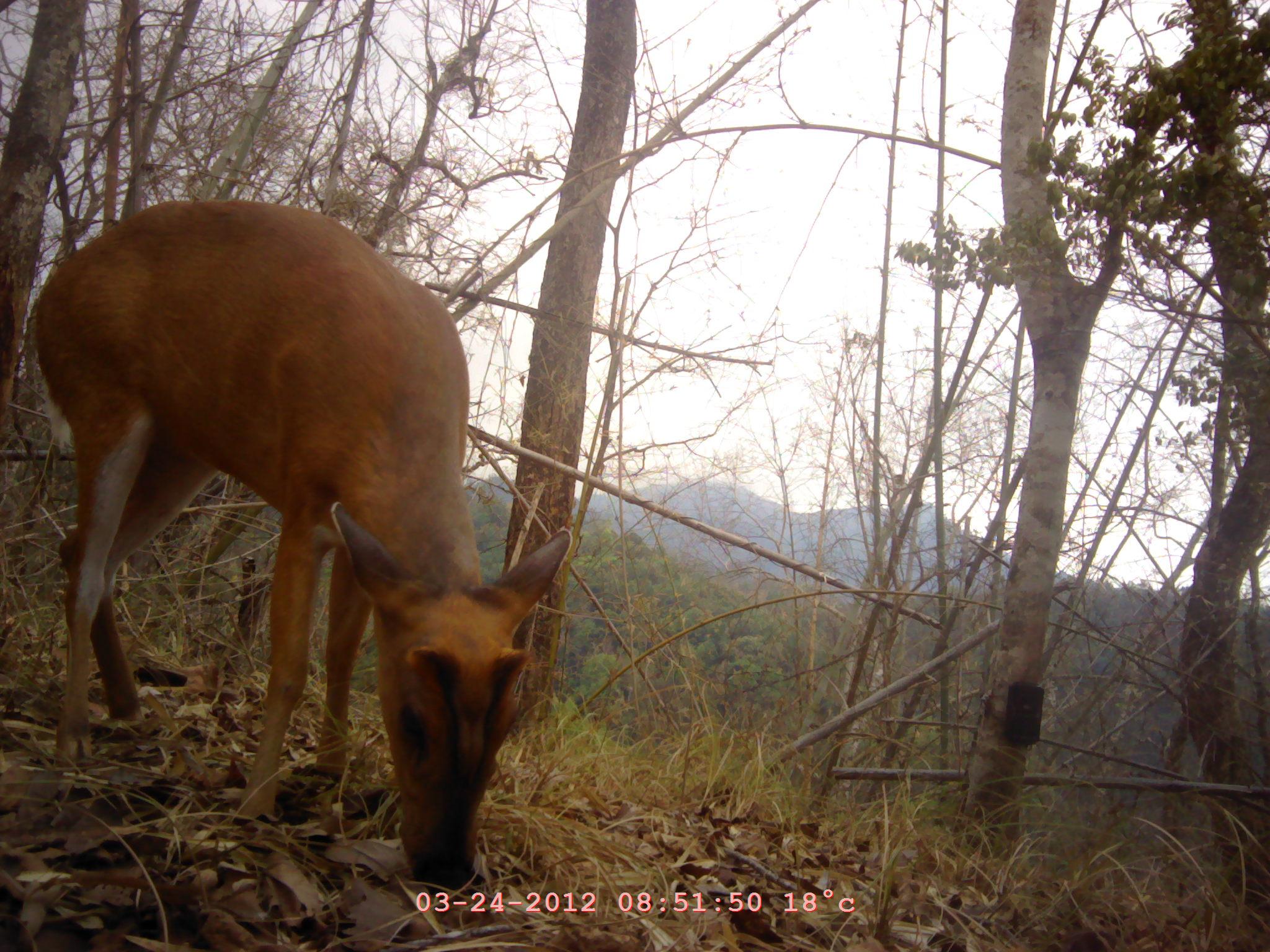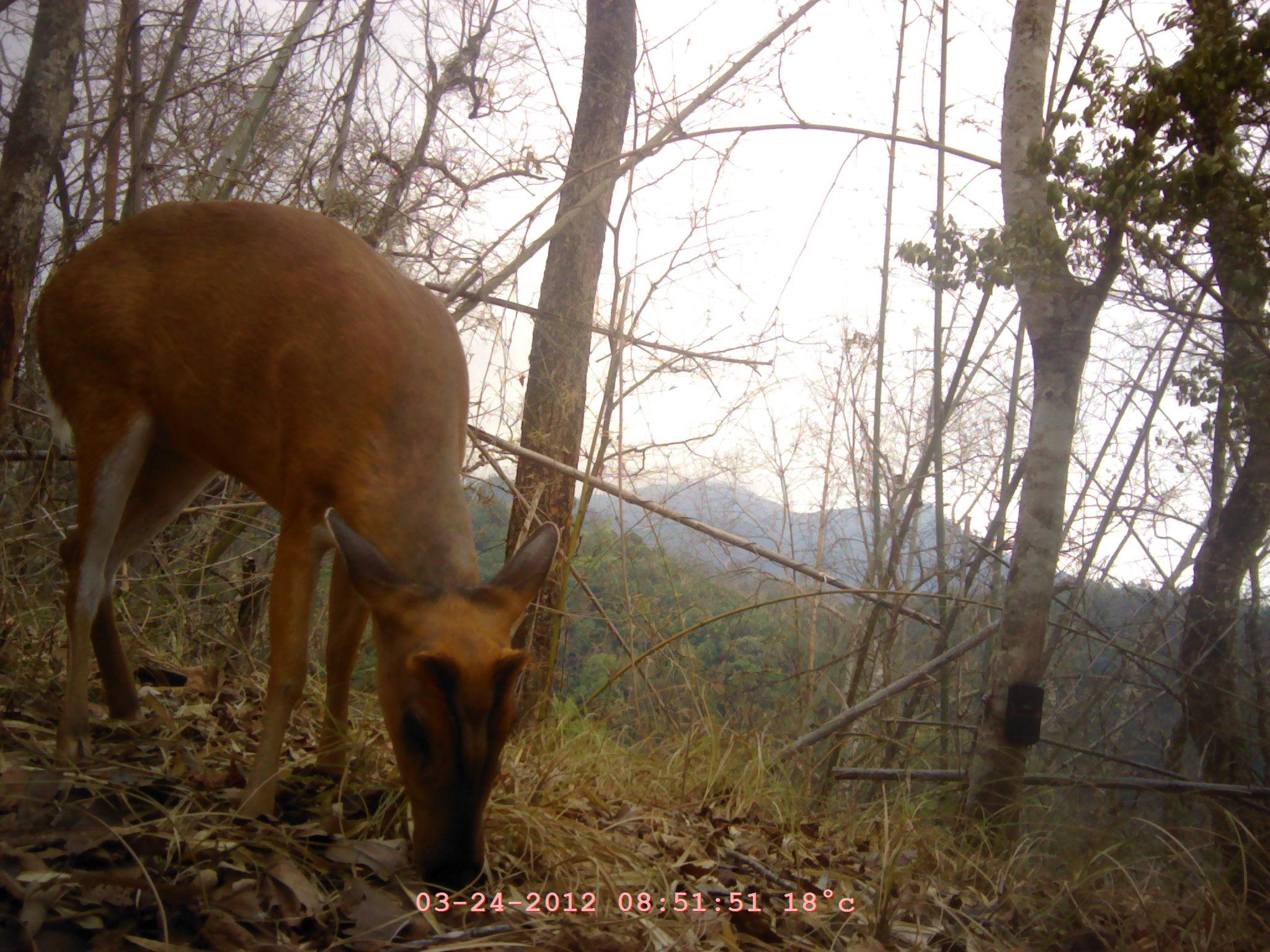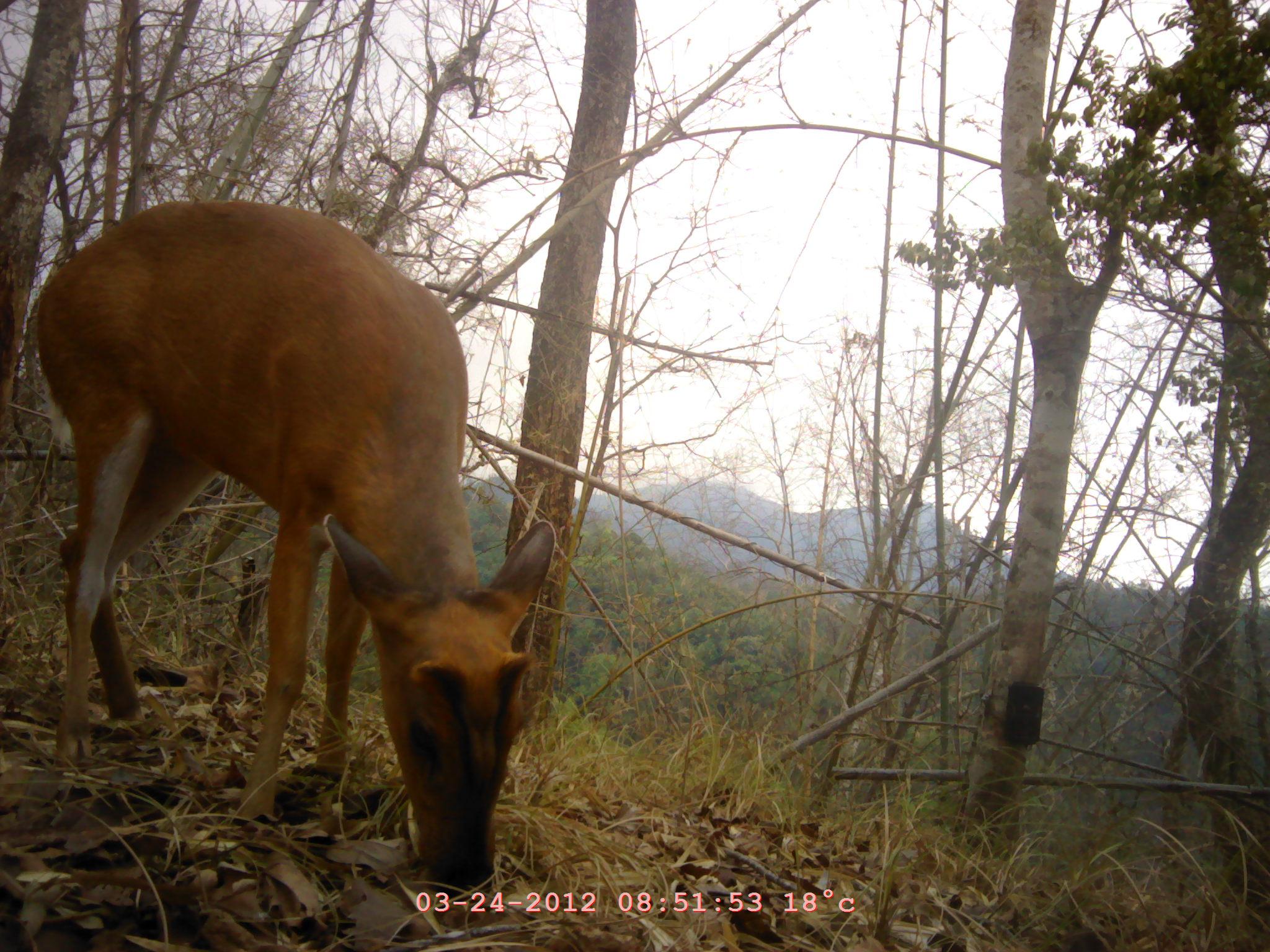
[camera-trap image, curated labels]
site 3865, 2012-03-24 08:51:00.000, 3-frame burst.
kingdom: Animalia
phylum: Chordata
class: Mammalia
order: Artiodactyla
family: Cervidae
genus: Muntiacus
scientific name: Muntiacus muntjak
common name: southern red muntjac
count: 1